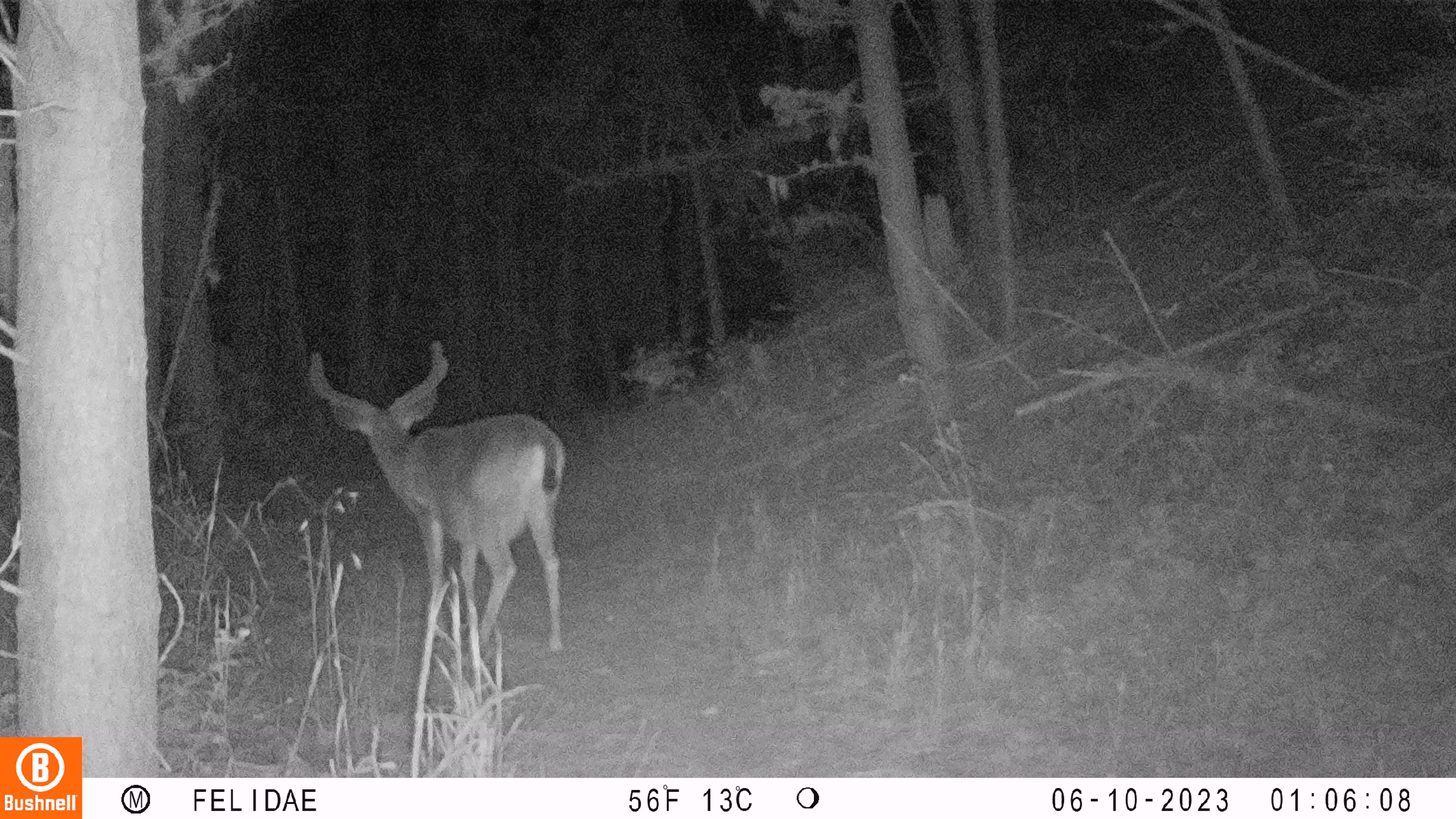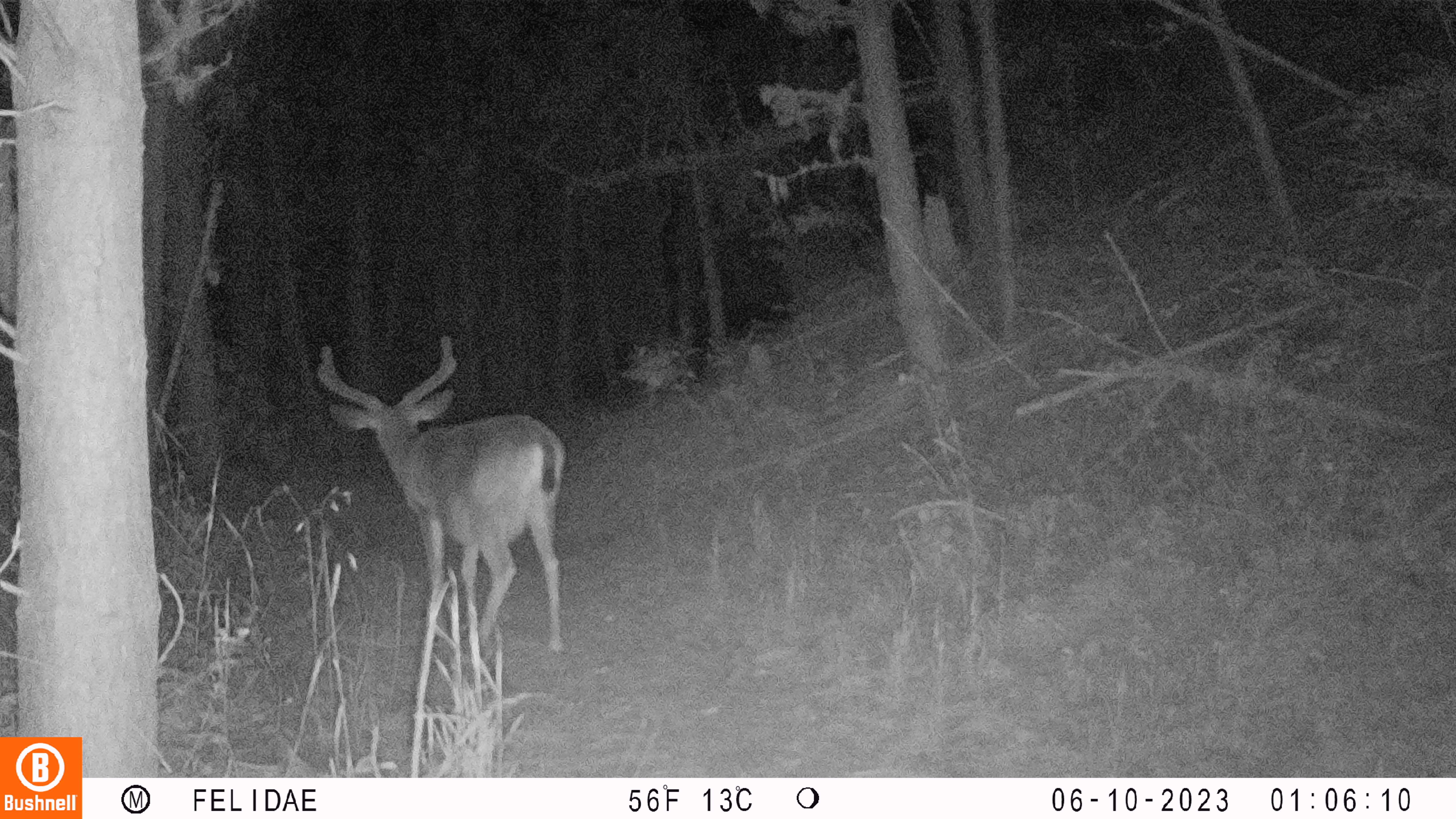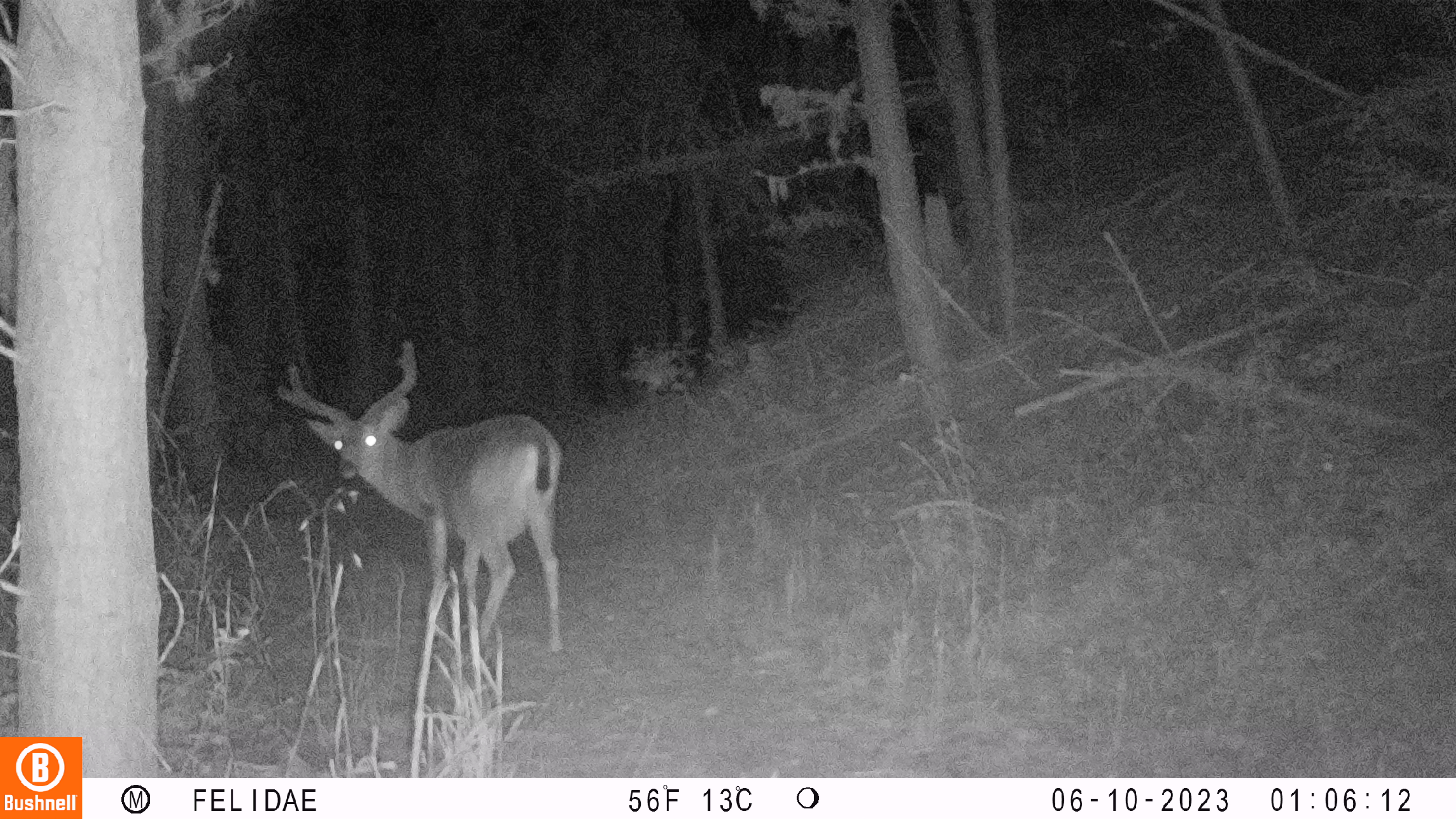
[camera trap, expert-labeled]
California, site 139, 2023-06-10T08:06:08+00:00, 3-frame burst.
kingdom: Animalia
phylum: Chordata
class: Mammalia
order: Artiodactyla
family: Cervidae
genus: Odocoileus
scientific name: Odocoileus hemionus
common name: mule deer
Mule deer (Odocoileus hemionus).